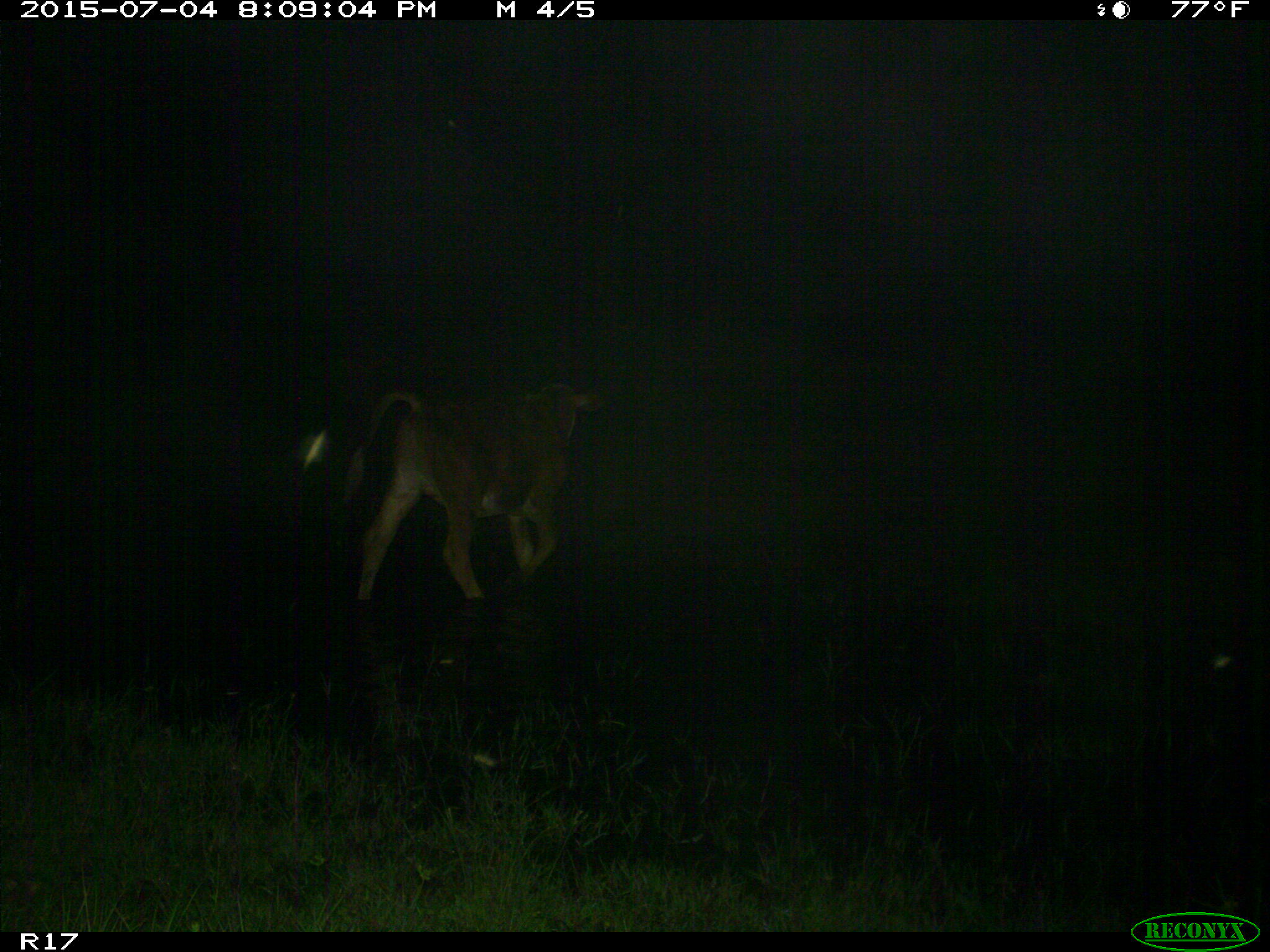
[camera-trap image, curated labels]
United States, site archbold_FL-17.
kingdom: Animalia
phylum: Chordata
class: Mammalia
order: Artiodactyla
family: Bovidae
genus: Bos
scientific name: Bos taurus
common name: domestic cow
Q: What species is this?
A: Bos taurus (domestic cow).